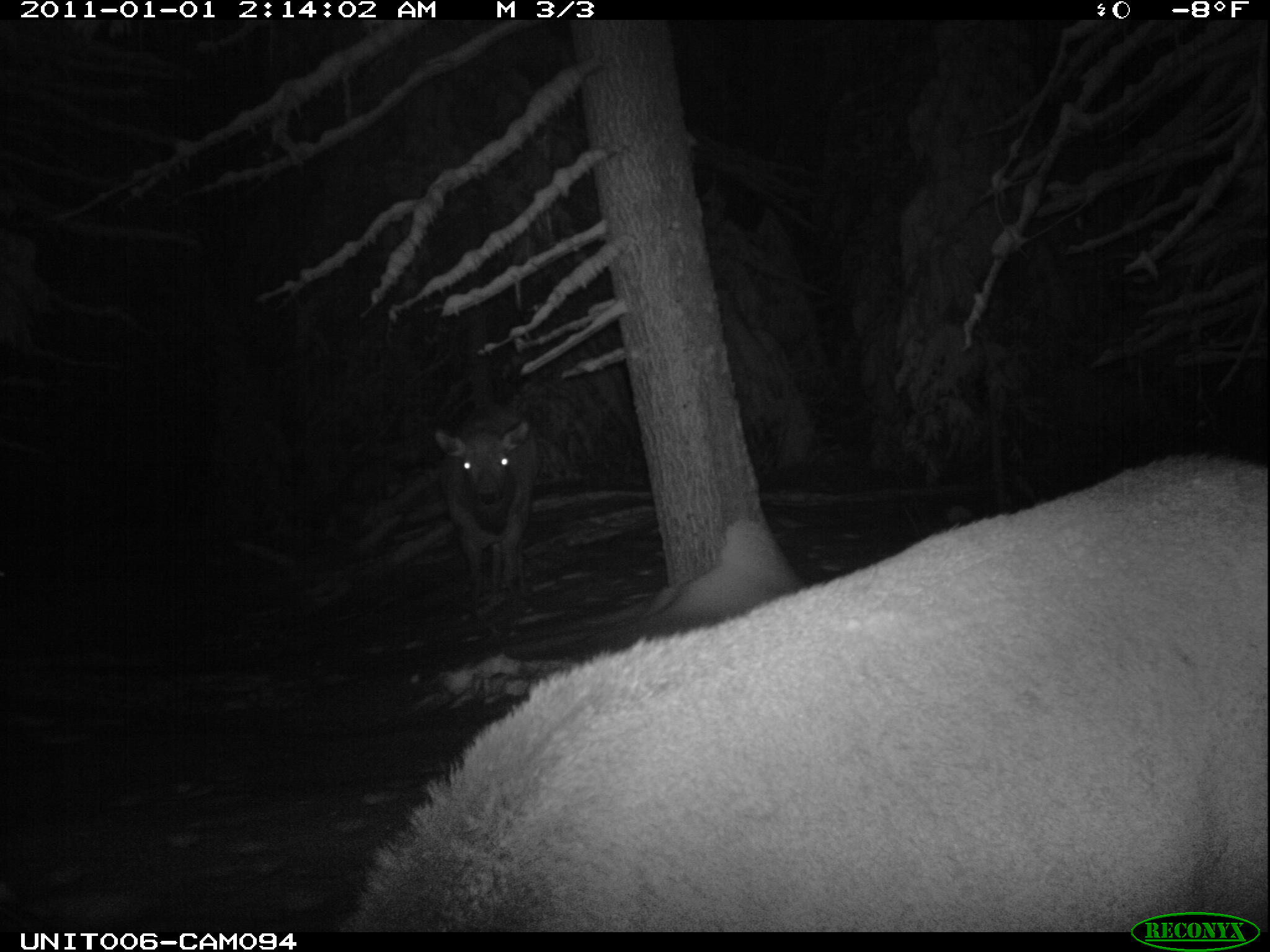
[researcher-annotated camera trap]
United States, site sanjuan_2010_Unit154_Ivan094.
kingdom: Animalia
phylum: Chordata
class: Mammalia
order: Artiodactyla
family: Cervidae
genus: Cervus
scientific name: Cervus elaphus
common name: red deer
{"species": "Cervus elaphus (red deer)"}